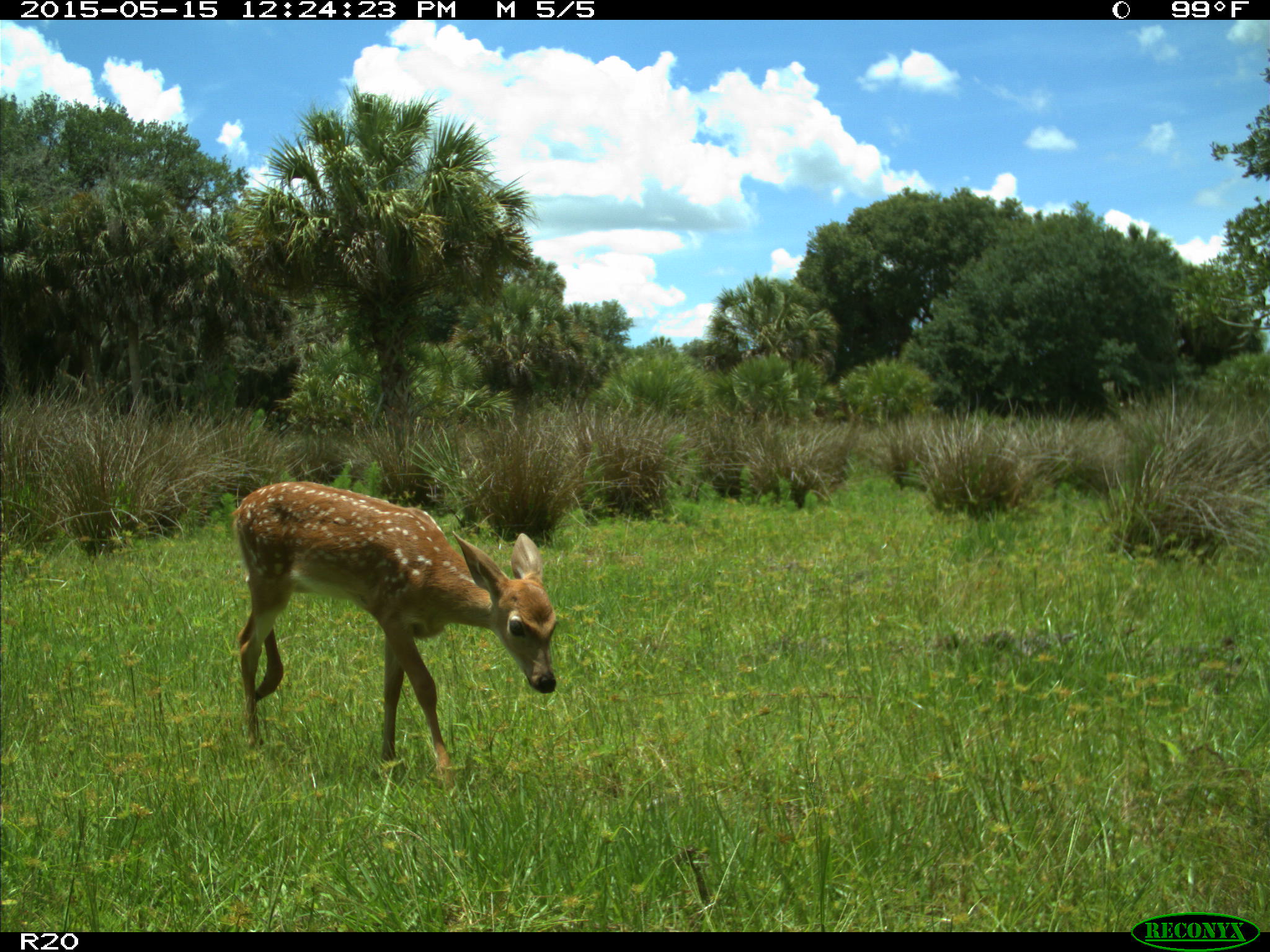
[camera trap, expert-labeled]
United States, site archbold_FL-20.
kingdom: Animalia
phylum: Chordata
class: Mammalia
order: Artiodactyla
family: Cervidae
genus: Odocoileus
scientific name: Odocoileus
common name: deer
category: unidentified deer